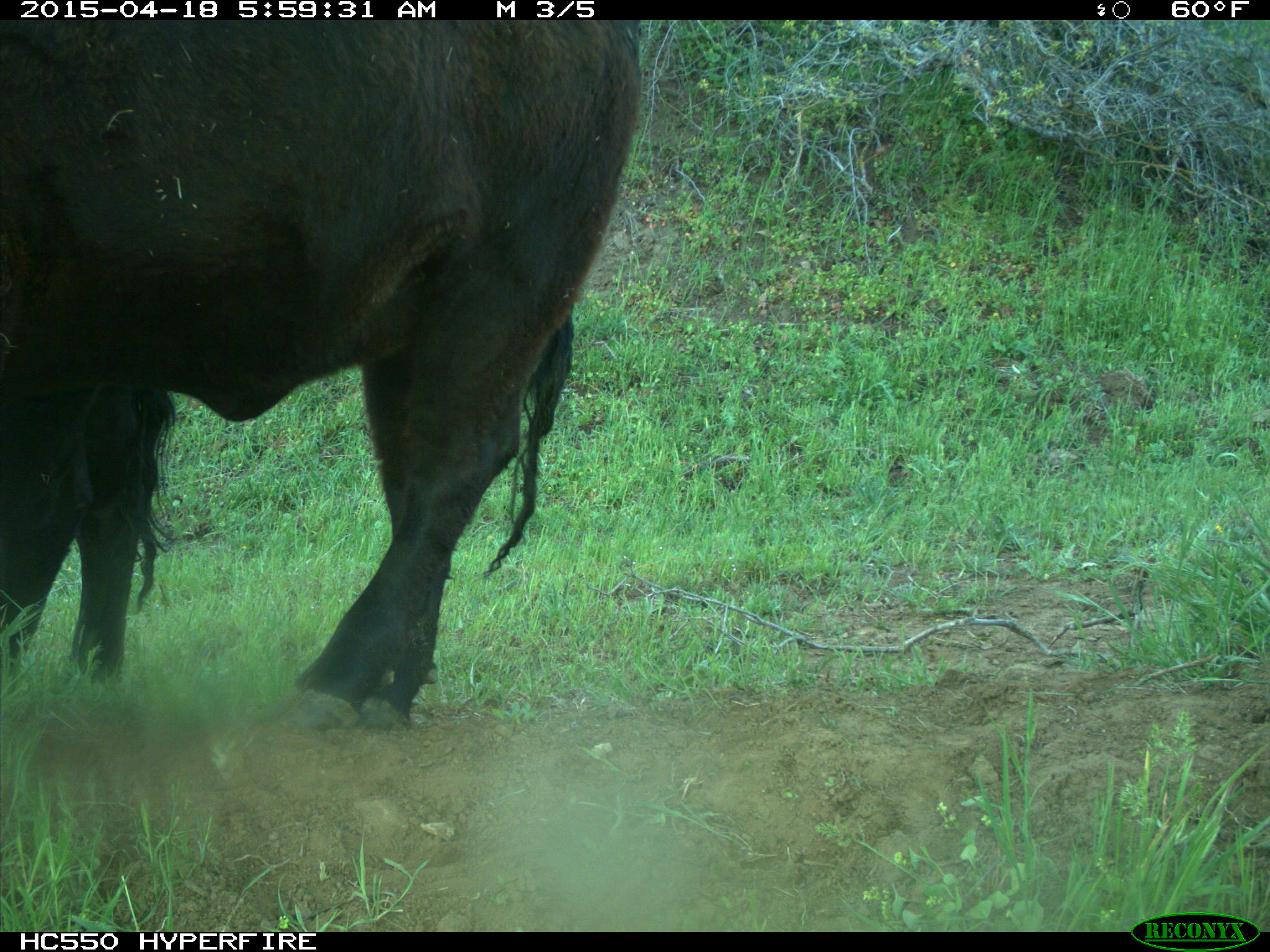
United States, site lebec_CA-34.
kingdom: Animalia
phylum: Chordata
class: Mammalia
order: Artiodactyla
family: Bovidae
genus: Bos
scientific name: Bos taurus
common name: domestic cow